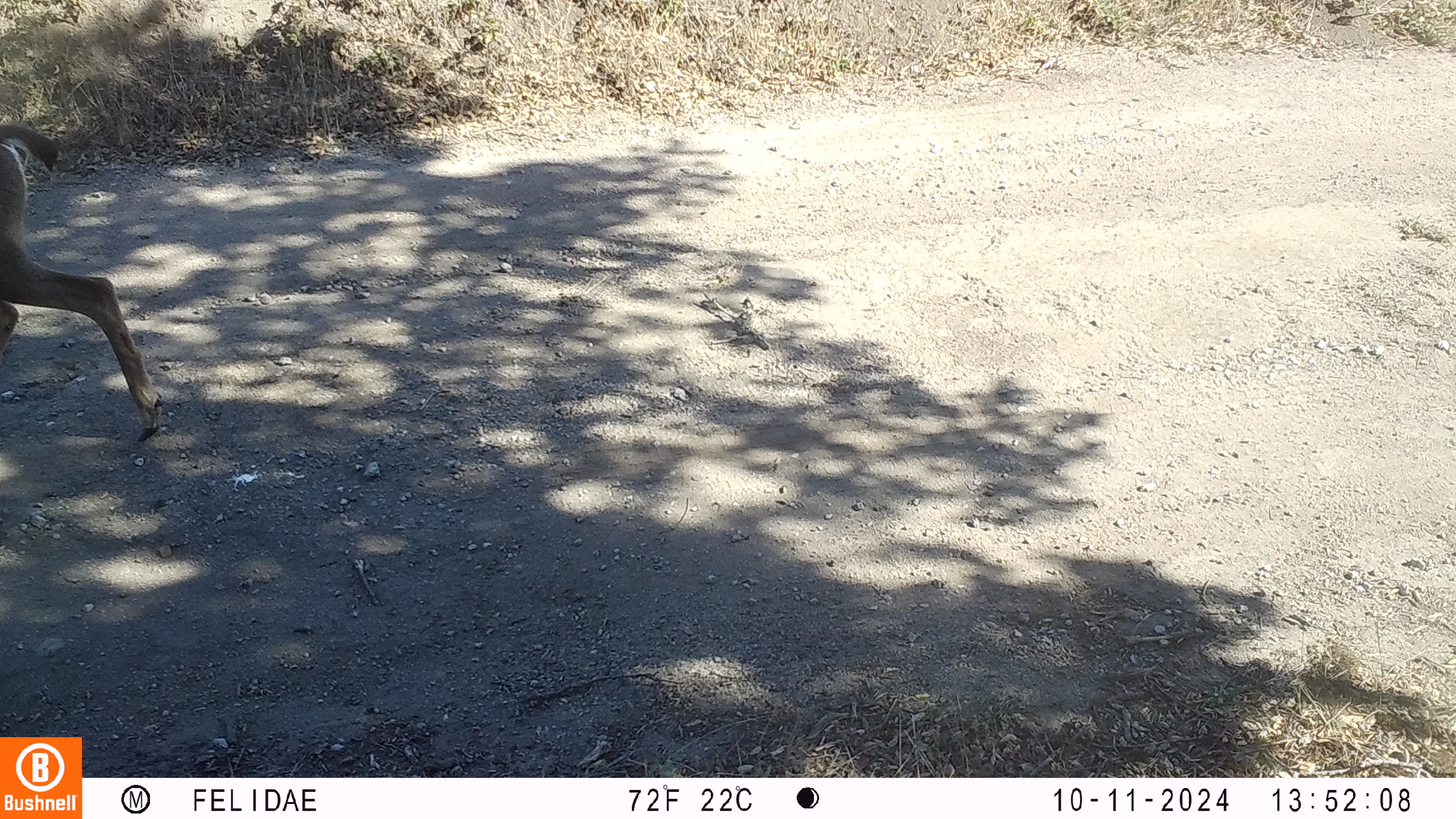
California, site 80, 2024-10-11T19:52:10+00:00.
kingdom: Animalia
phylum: Chordata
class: Mammalia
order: Artiodactyla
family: Cervidae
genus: Odocoileus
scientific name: Odocoileus hemionus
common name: mule deer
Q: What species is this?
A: Mule deer (Odocoileus hemionus).